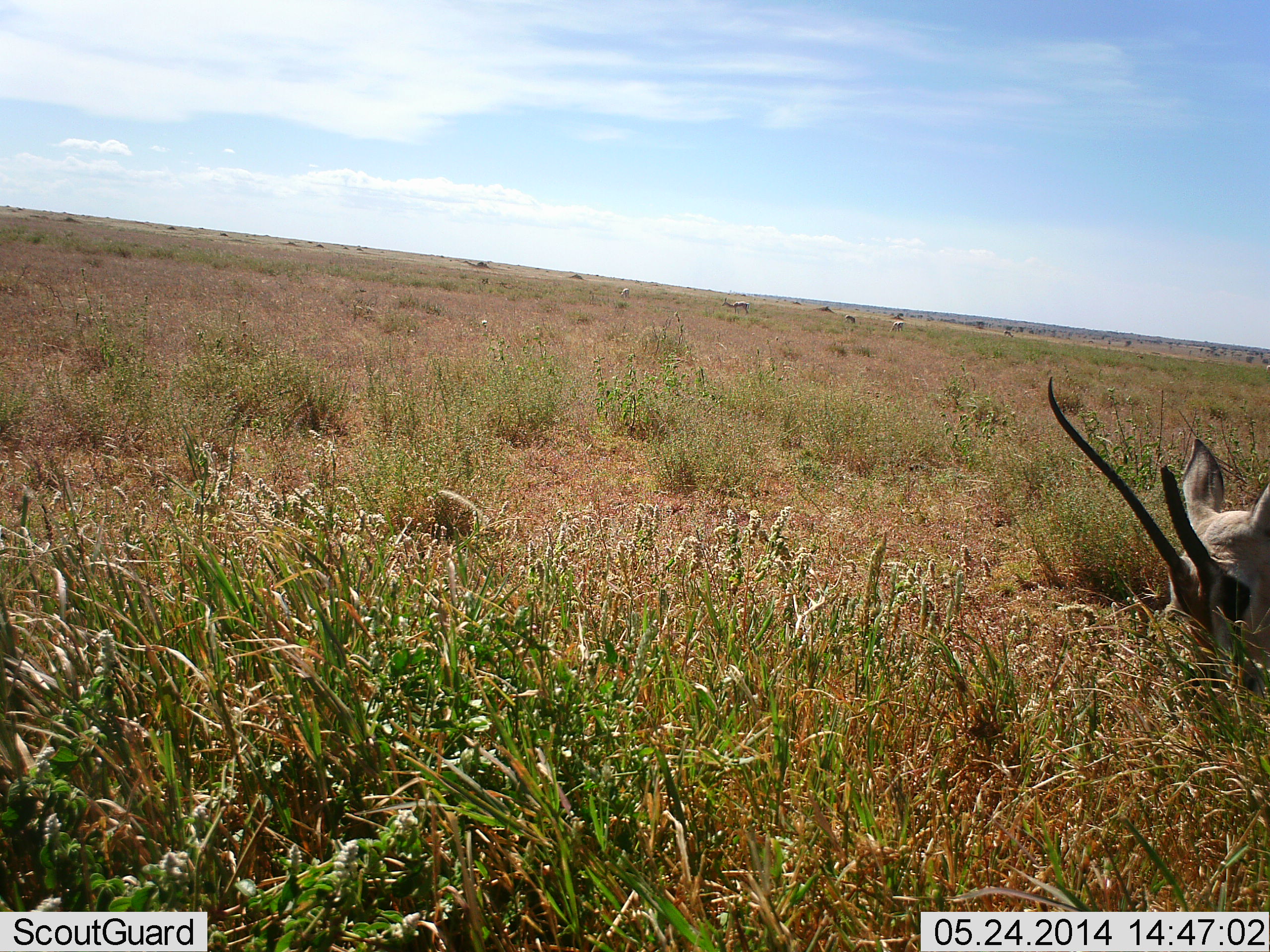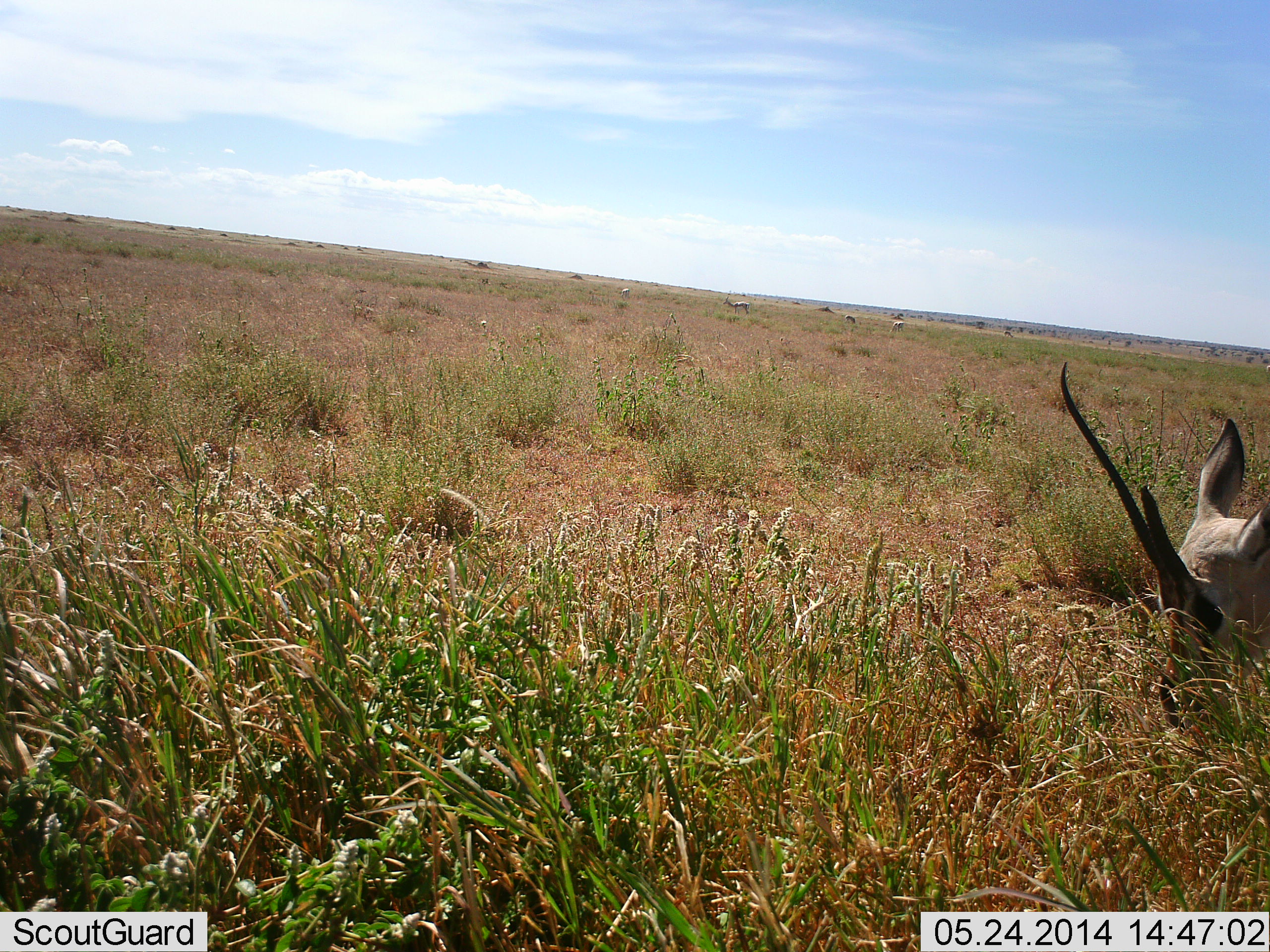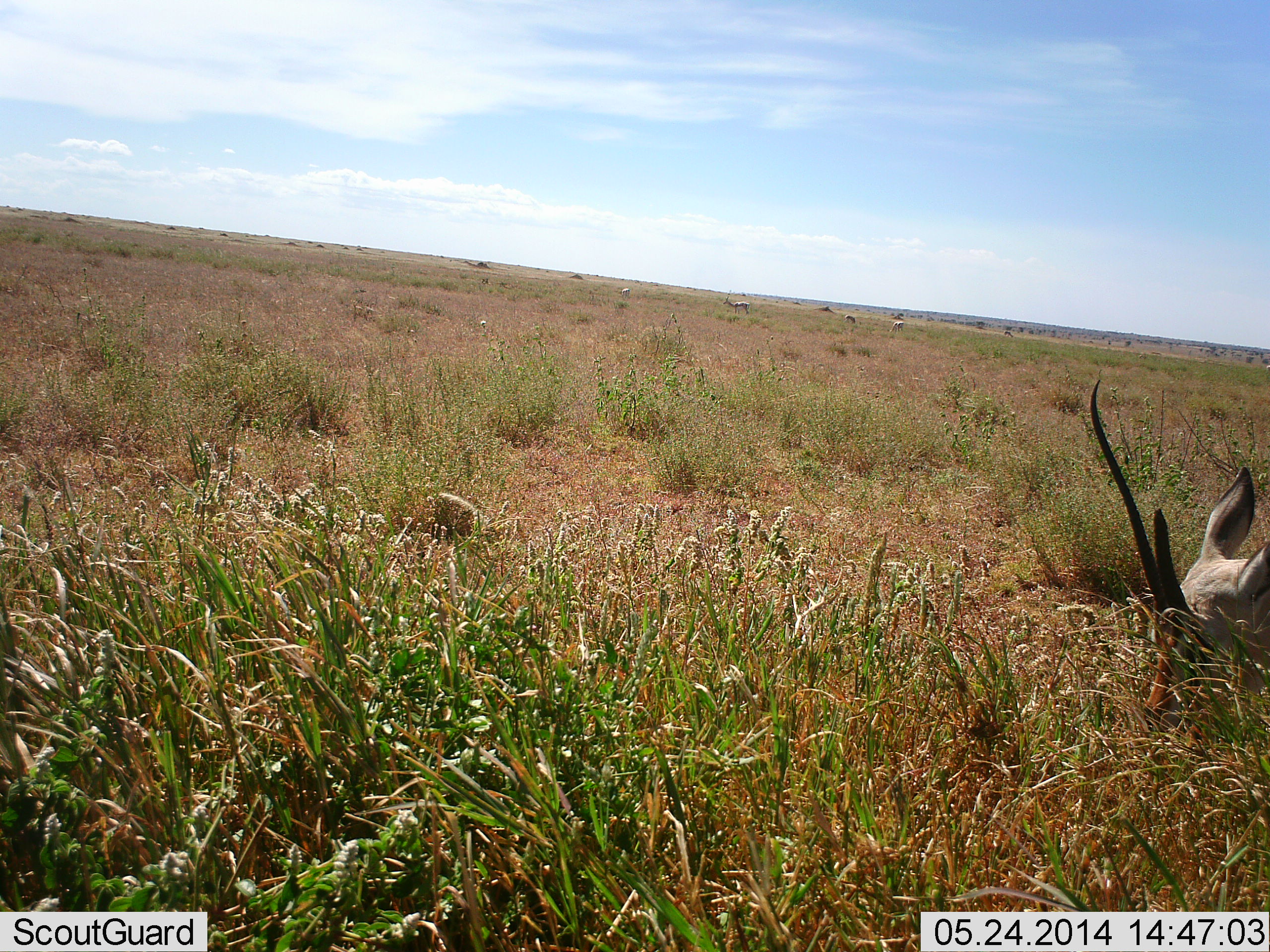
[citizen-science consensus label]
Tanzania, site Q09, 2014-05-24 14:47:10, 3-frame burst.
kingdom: Animalia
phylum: Chordata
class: Mammalia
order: Artiodactyla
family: Bovidae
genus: Nanger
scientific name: Nanger granti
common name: grant's gazelle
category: gazellegrants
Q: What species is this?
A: Gazellegrants (grant's gazelle) (Nanger granti).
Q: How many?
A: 1.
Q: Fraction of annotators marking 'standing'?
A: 20%.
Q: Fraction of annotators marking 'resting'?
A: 0%.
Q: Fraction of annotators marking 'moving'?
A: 0%.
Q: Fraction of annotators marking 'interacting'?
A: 0%.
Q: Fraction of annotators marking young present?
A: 0%.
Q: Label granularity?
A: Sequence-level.